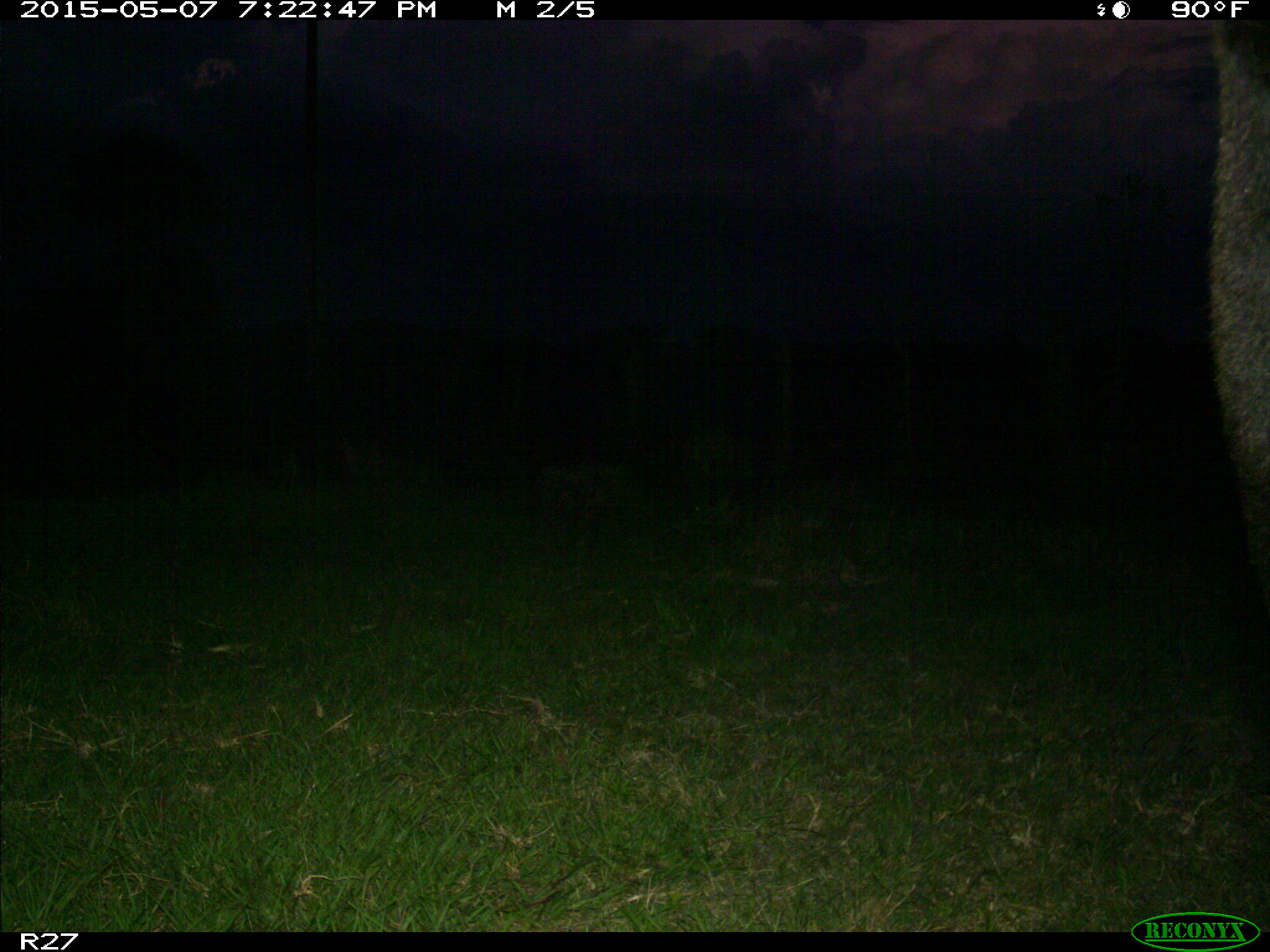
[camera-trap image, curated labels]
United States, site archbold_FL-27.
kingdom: Animalia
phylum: Chordata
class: Mammalia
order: Artiodactyla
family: Bovidae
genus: Bos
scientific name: Bos taurus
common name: domestic cow